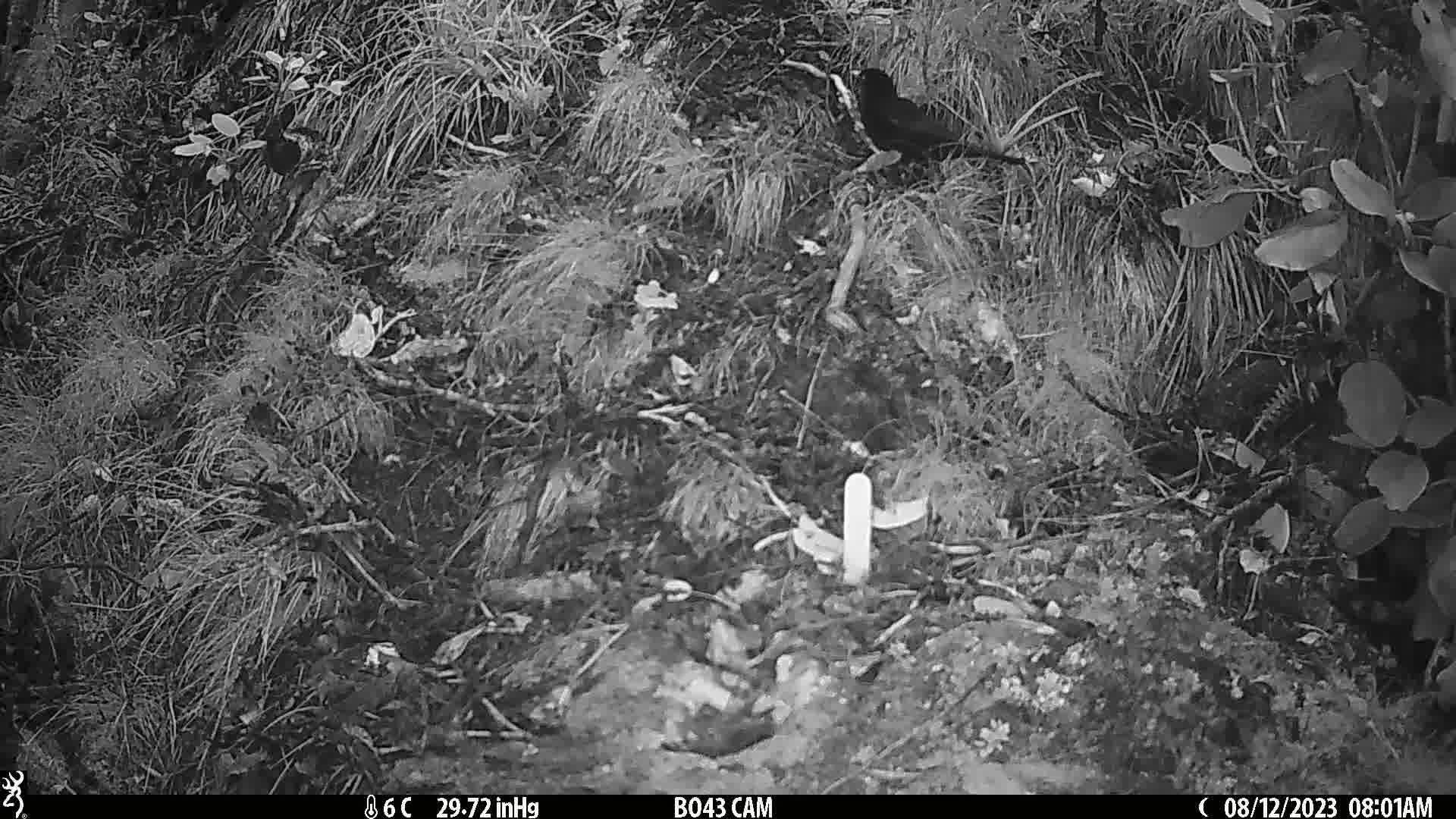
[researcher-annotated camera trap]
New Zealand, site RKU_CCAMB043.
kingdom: Animalia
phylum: Chordata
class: Aves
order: Passeriformes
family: Turdidae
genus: Turdus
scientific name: Turdus merula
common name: eurasian blackbird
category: blackbird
Blackbird (eurasian blackbird) (Turdus merula).